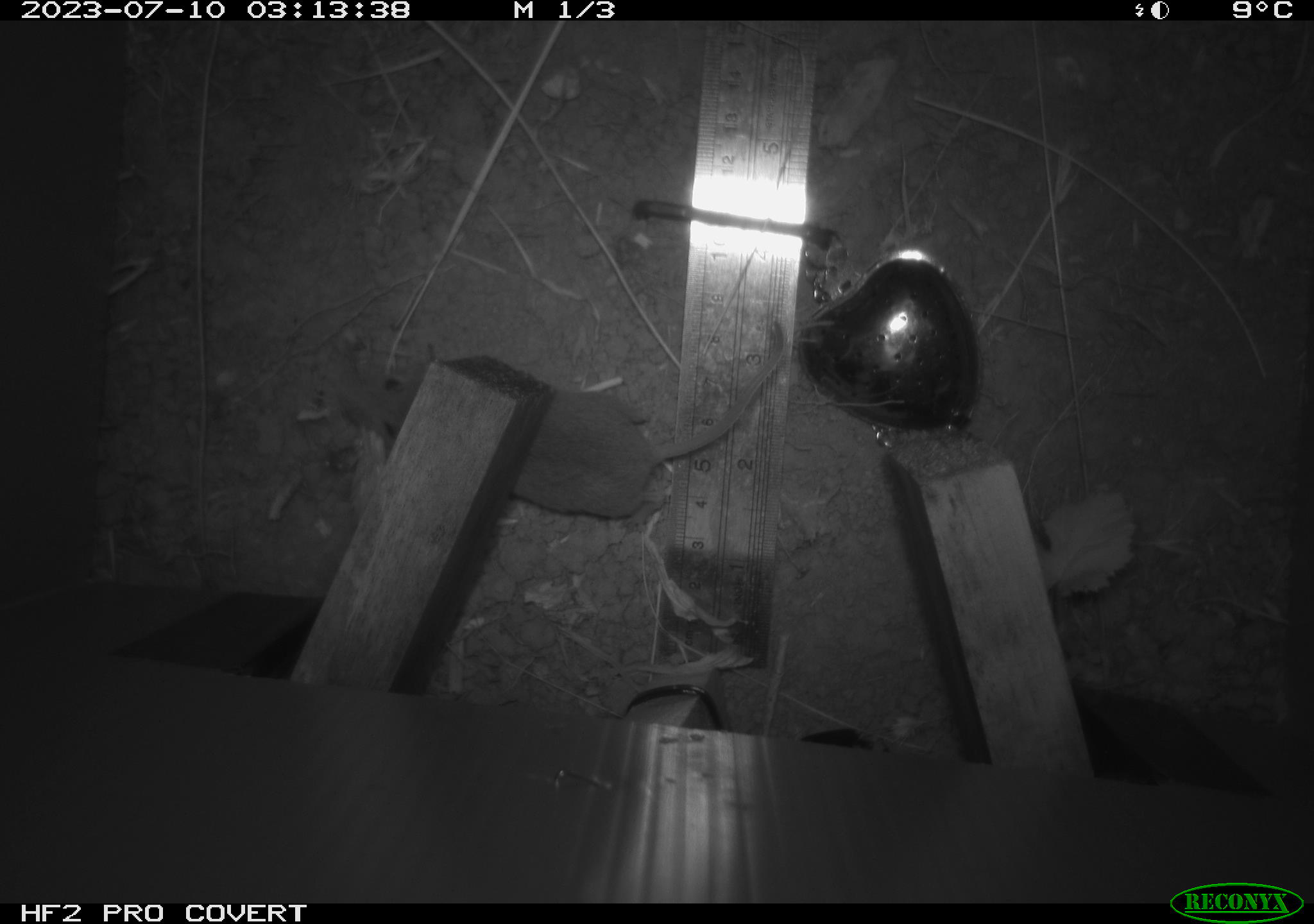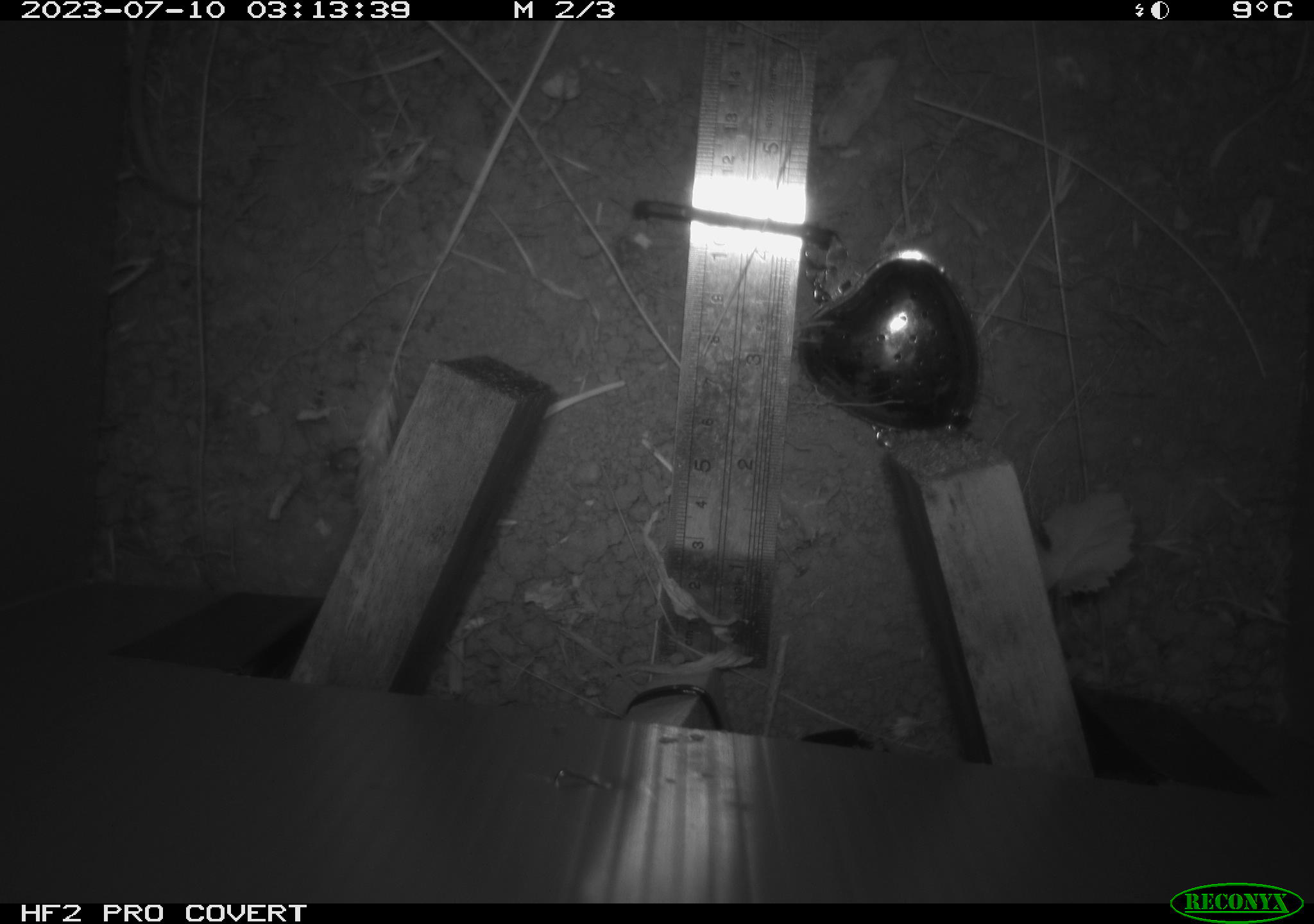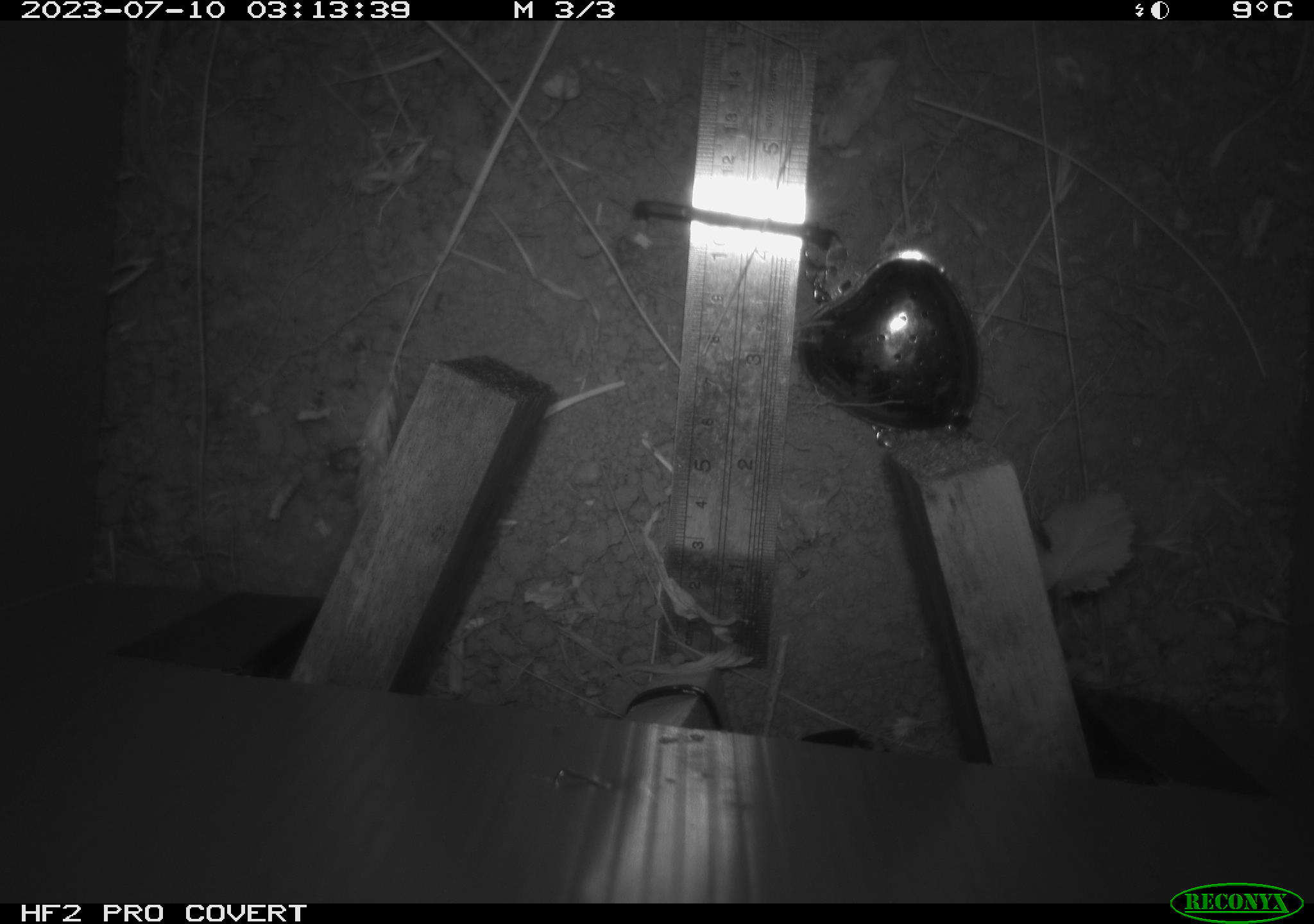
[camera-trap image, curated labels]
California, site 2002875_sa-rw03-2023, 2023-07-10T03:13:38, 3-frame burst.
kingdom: Animalia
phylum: Chordata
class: Mammalia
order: Rodentia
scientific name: Rodentia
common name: mouse species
Mouse species (Rodentia).